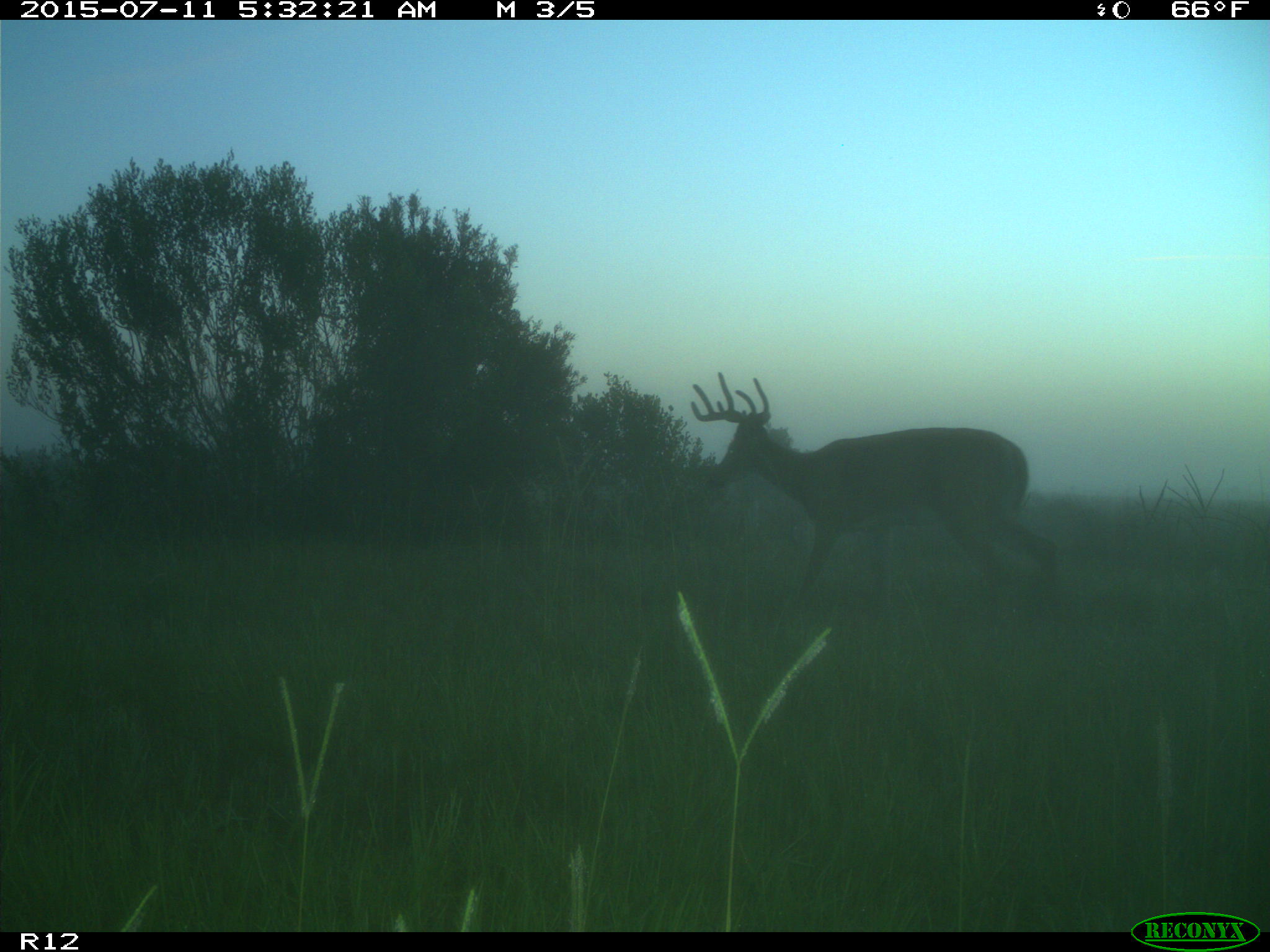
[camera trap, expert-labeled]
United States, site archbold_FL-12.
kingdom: Animalia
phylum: Chordata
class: Mammalia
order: Artiodactyla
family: Cervidae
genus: Odocoileus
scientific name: Odocoileus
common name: deer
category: unidentified deer